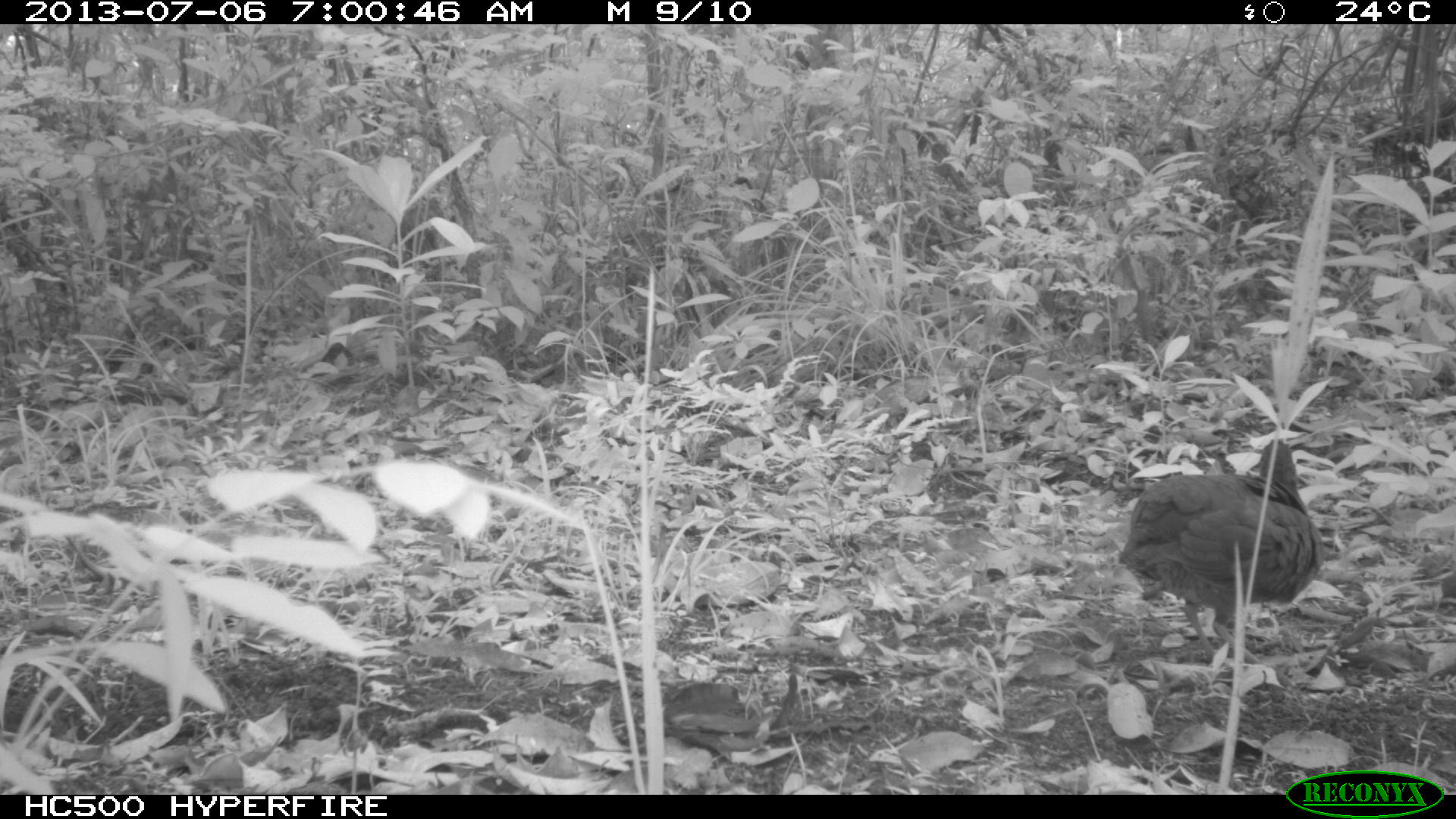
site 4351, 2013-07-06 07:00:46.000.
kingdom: Animalia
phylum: Chordata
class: Aves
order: Tinamiformes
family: Tinamidae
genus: Tinamus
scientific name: Tinamus major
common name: great tinamou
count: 2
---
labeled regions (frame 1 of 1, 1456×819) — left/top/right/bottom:
tinamus major: 1119/437/1325/663